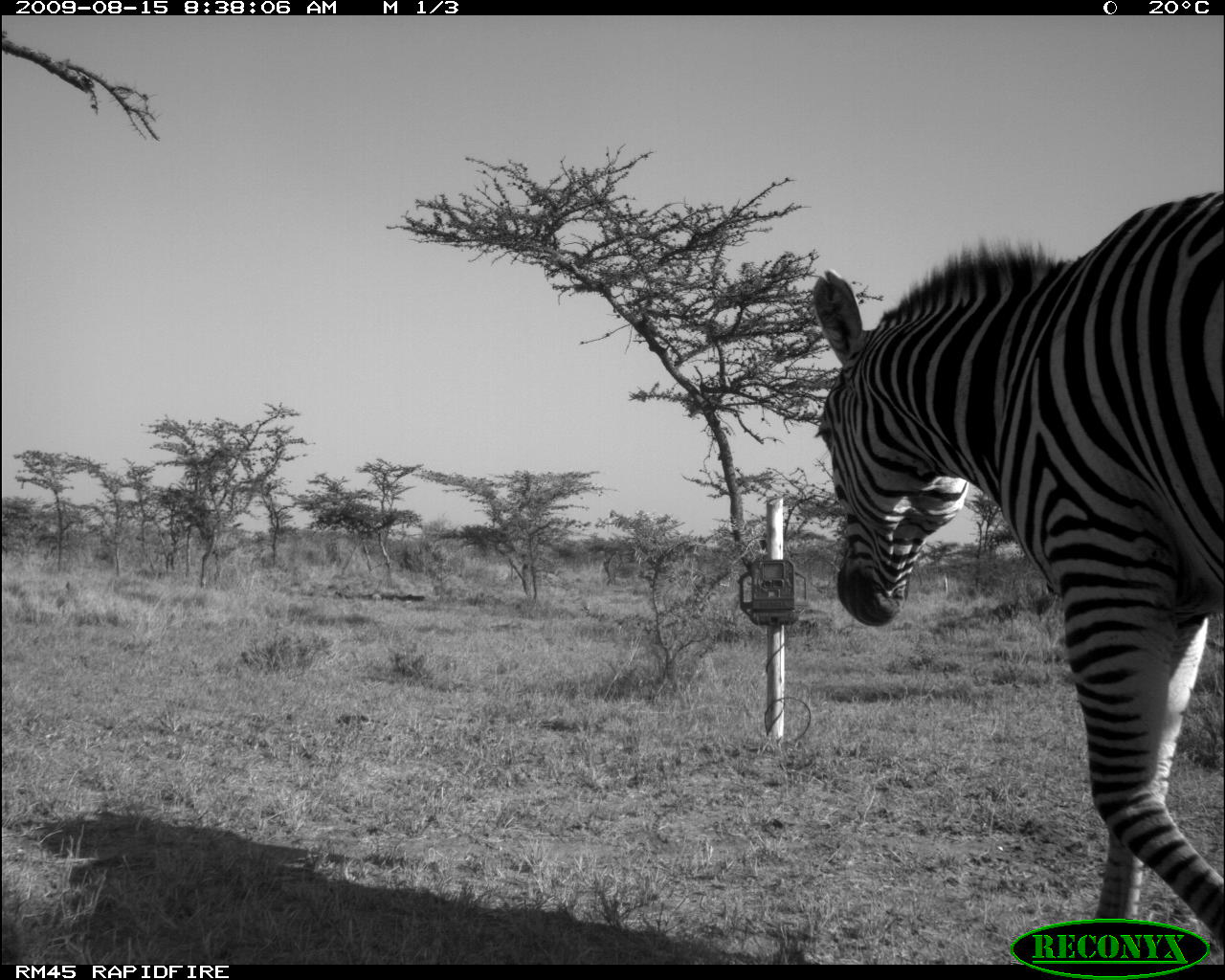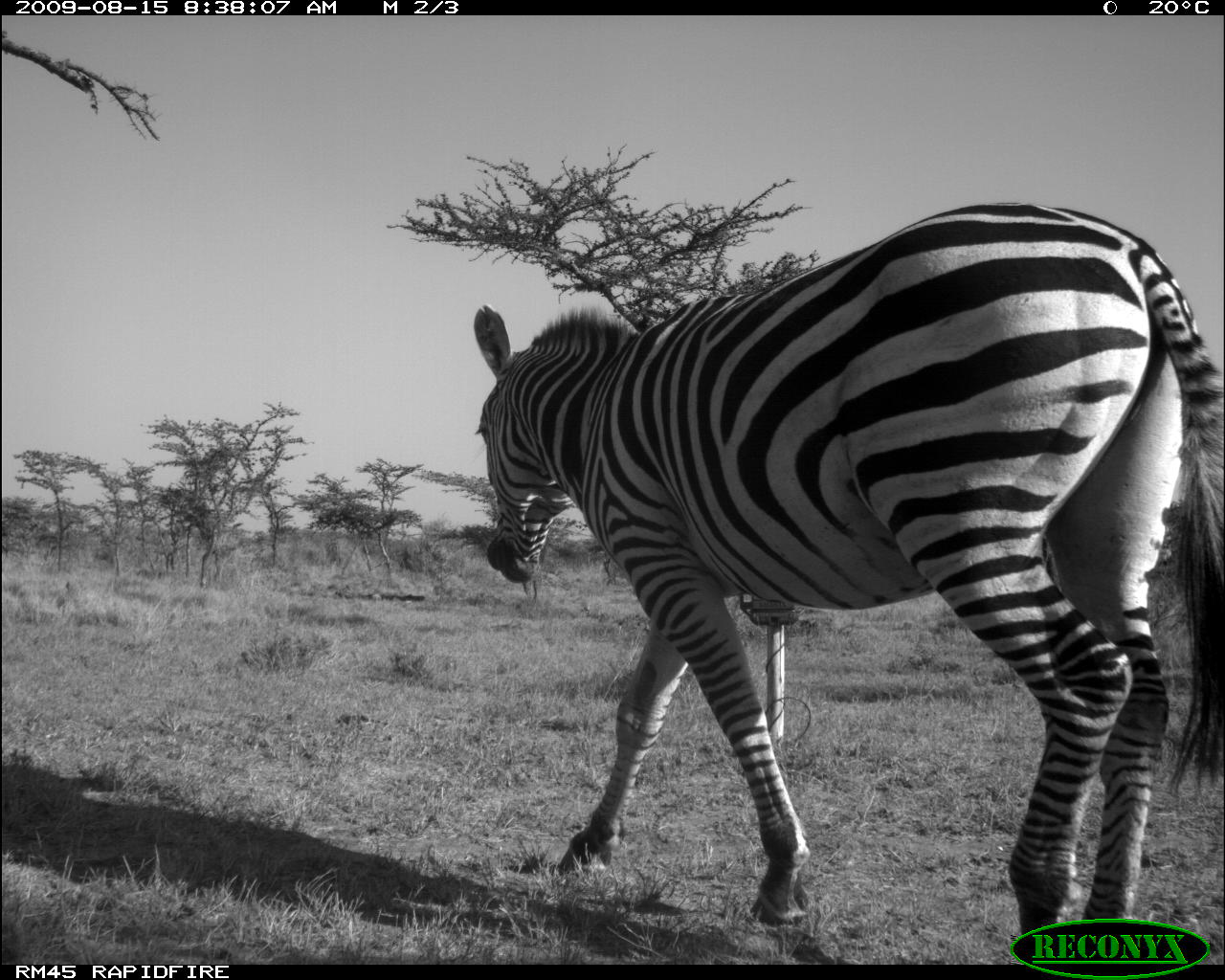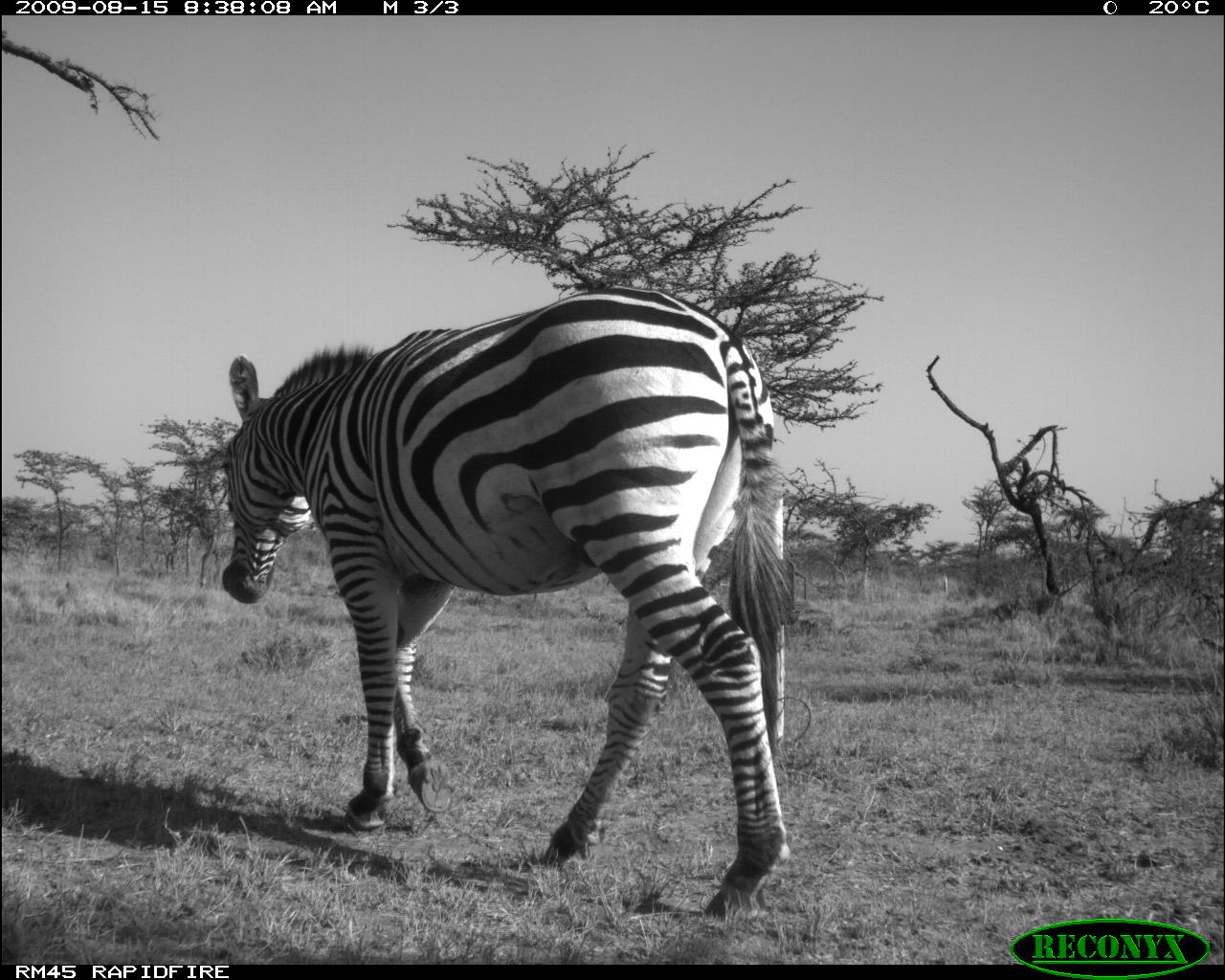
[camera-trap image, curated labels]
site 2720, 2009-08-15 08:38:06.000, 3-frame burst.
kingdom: Animalia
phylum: Chordata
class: Mammalia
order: Perissodactyla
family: Equidae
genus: Equus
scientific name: Equus quagga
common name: plains zebra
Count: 1.